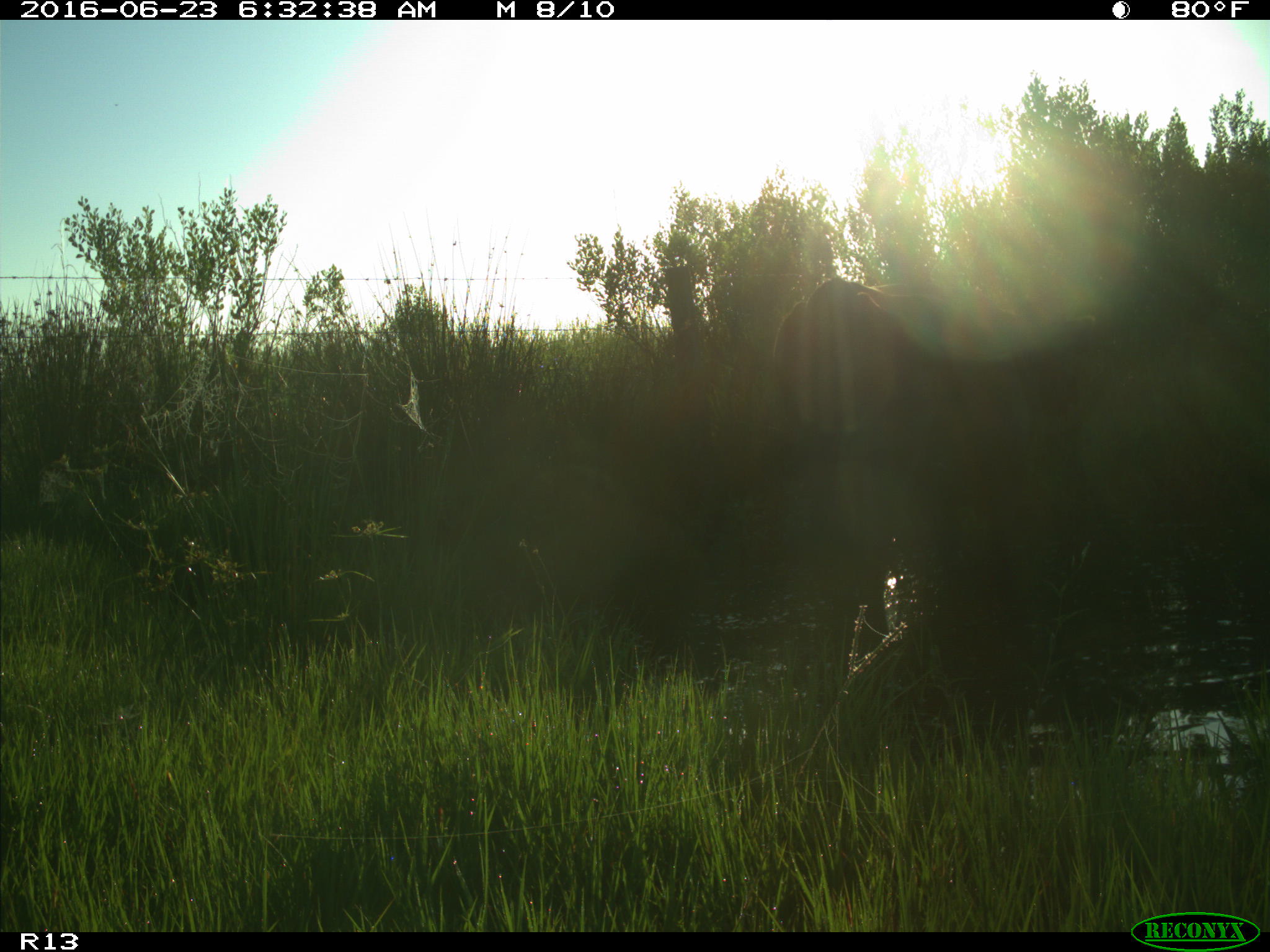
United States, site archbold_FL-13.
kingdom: Animalia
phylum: Chordata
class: Mammalia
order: Artiodactyla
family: Bovidae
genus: Bos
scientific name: Bos taurus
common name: domestic cow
Bos taurus (domestic cow).